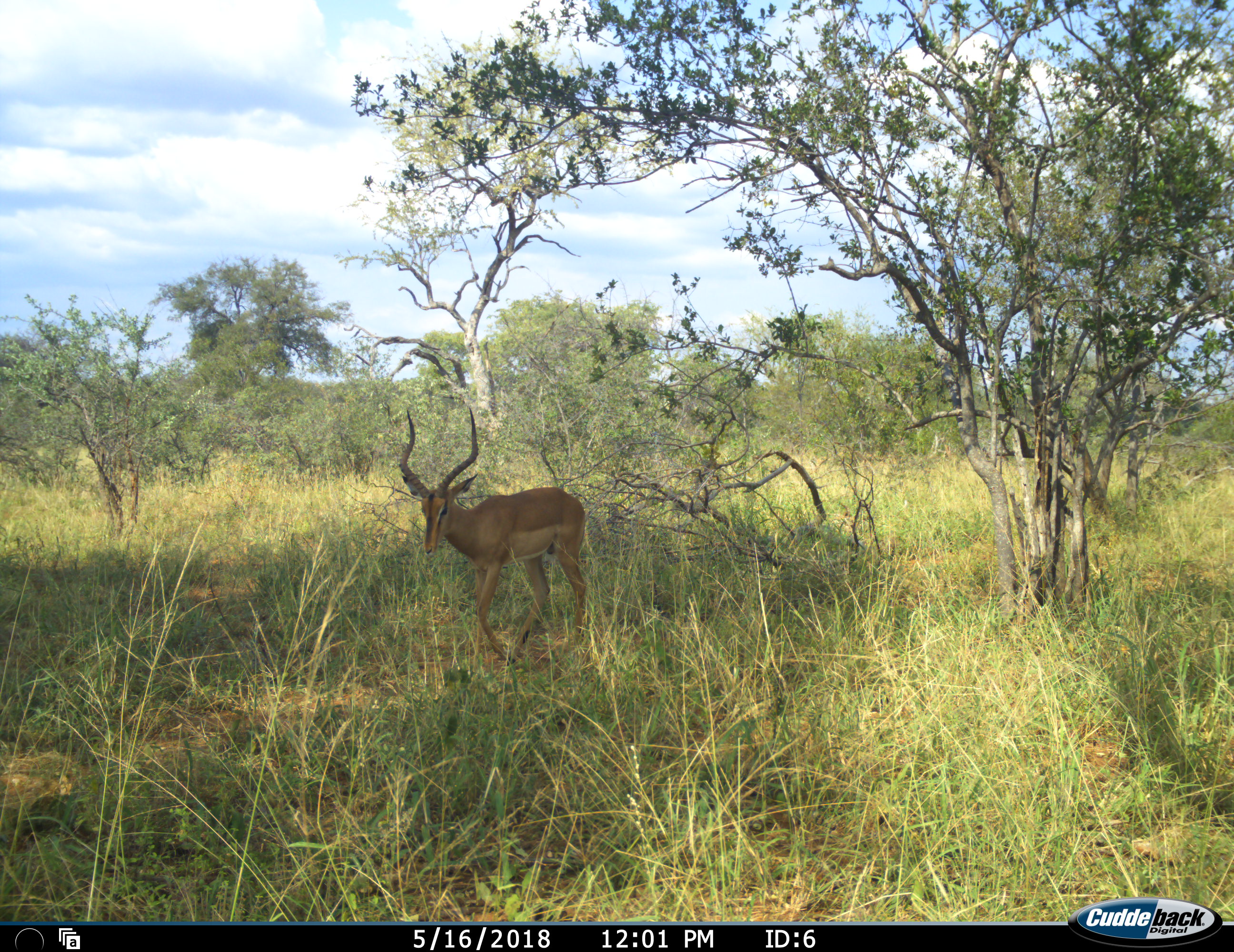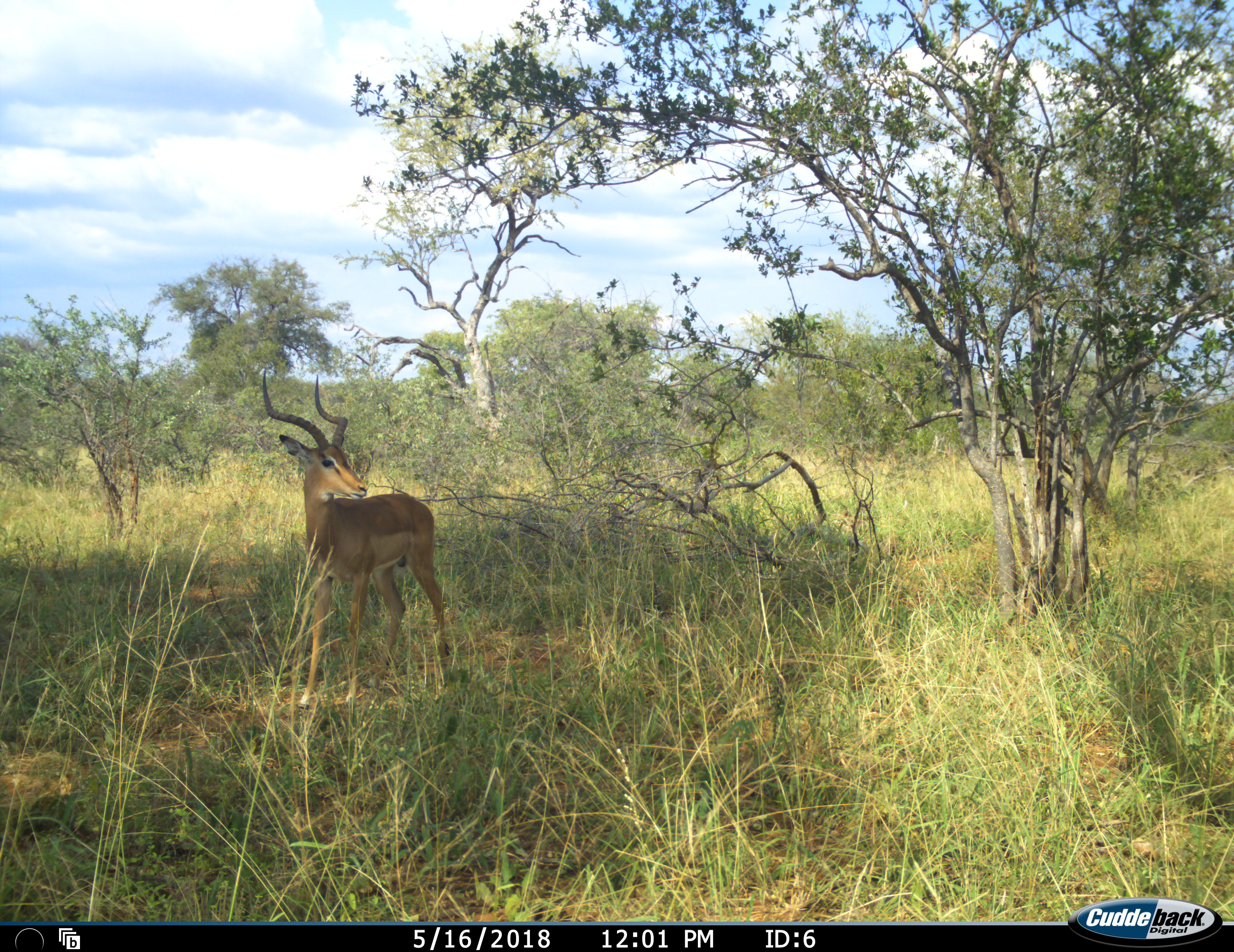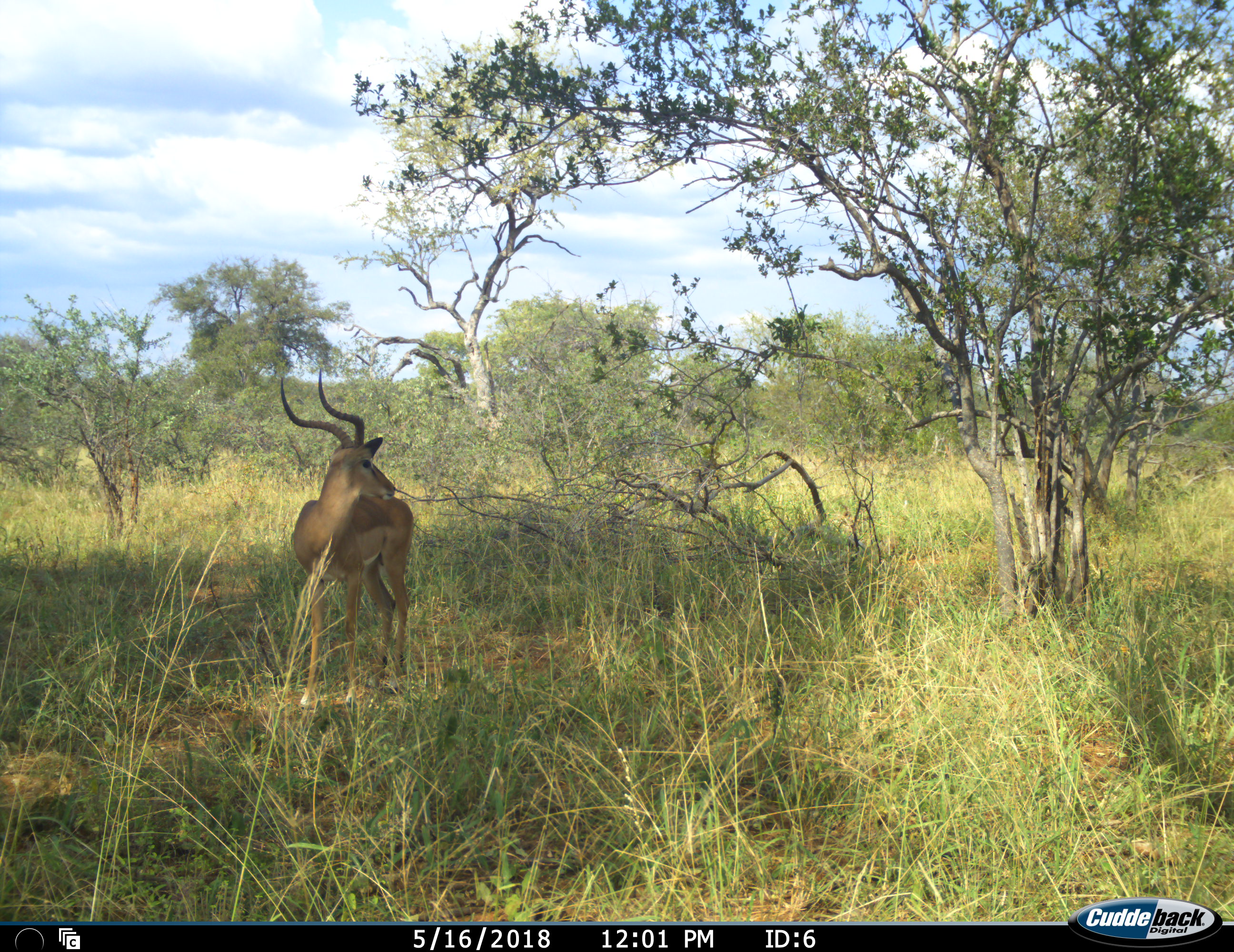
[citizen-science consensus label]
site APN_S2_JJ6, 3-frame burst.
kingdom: Animalia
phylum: Chordata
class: Mammalia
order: Artiodactyla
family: Bovidae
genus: Aepyceros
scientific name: Aepyceros melampus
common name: impala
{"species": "impala (Aepyceros melampus)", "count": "1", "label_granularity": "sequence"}